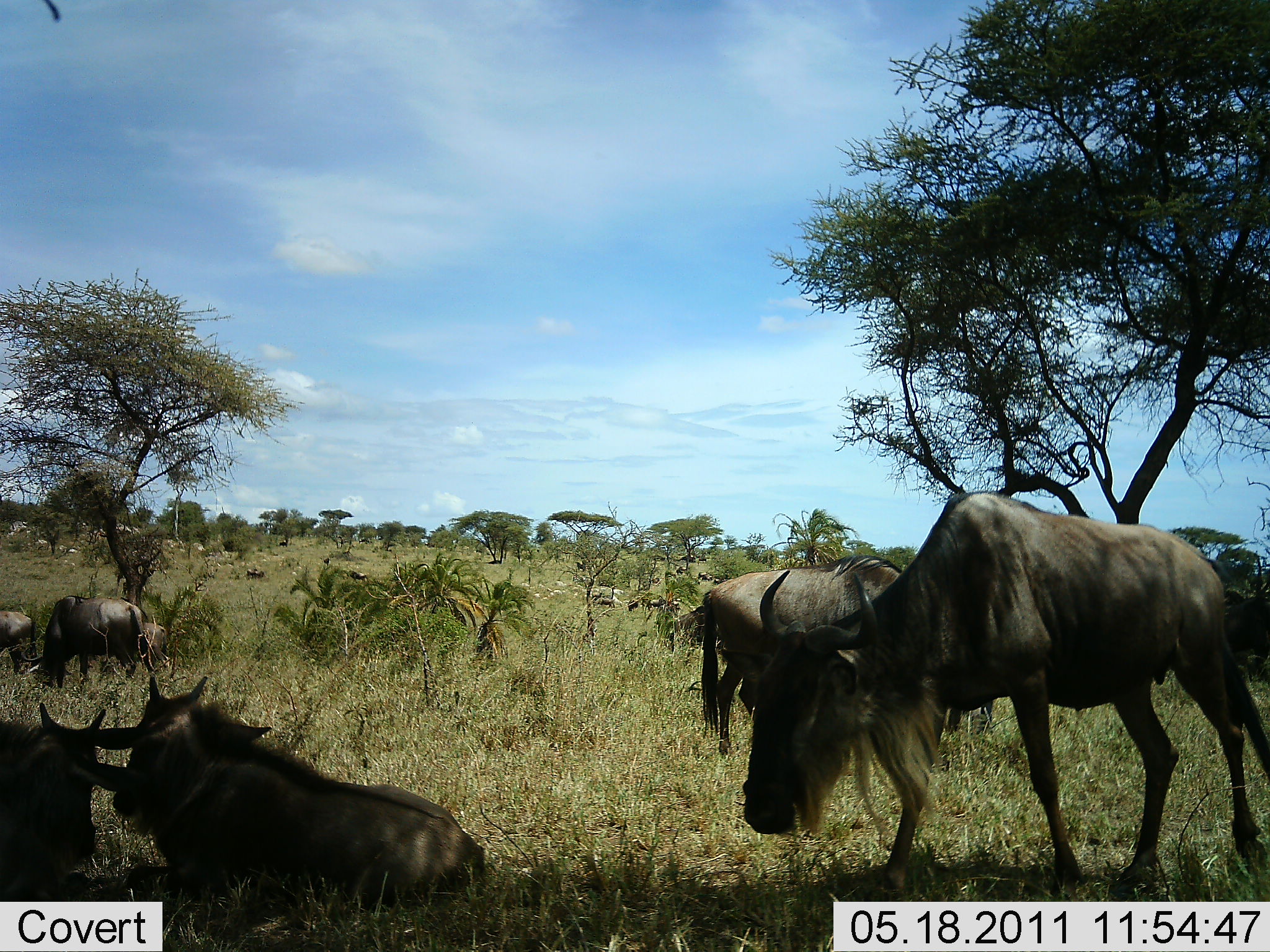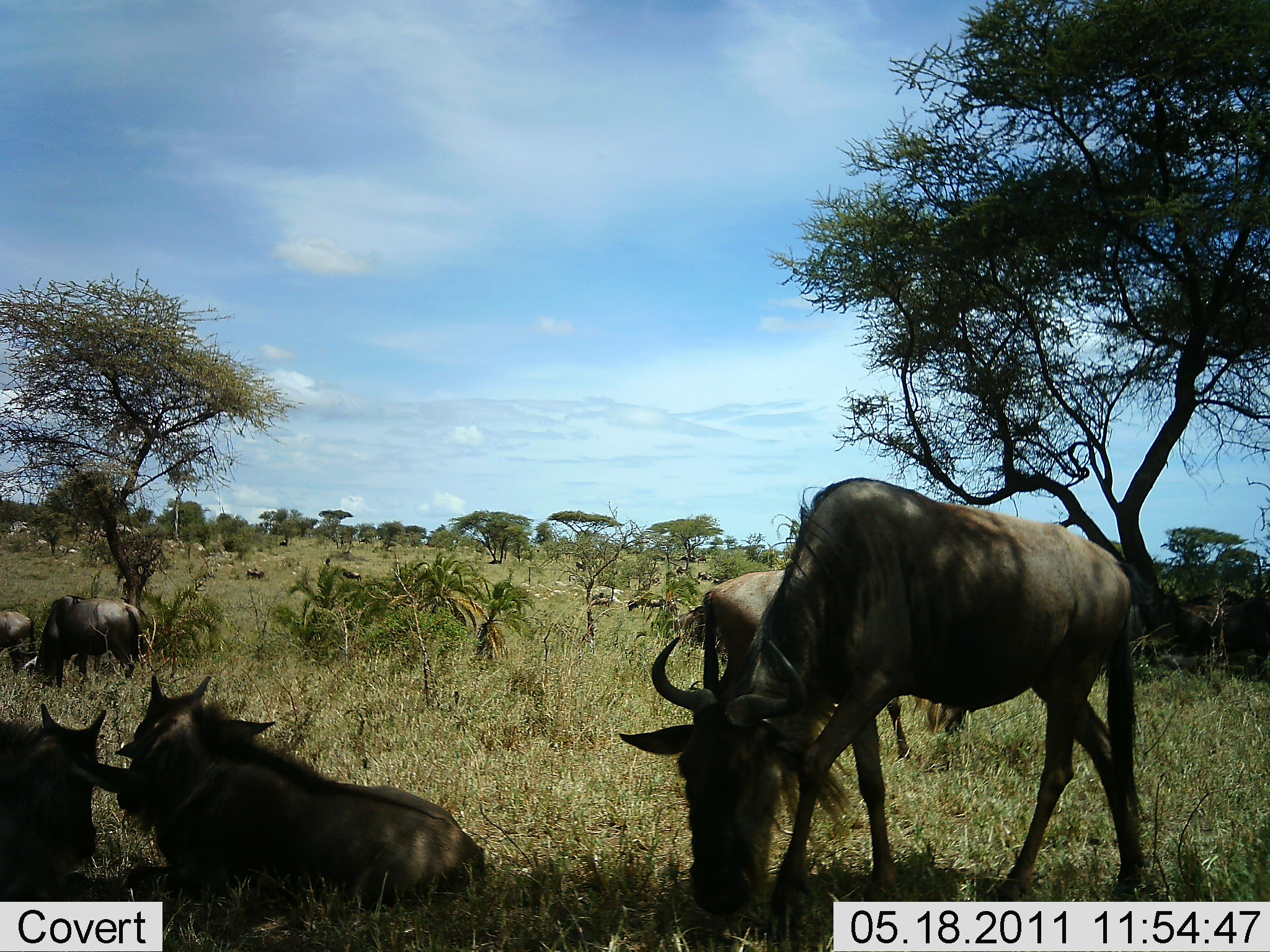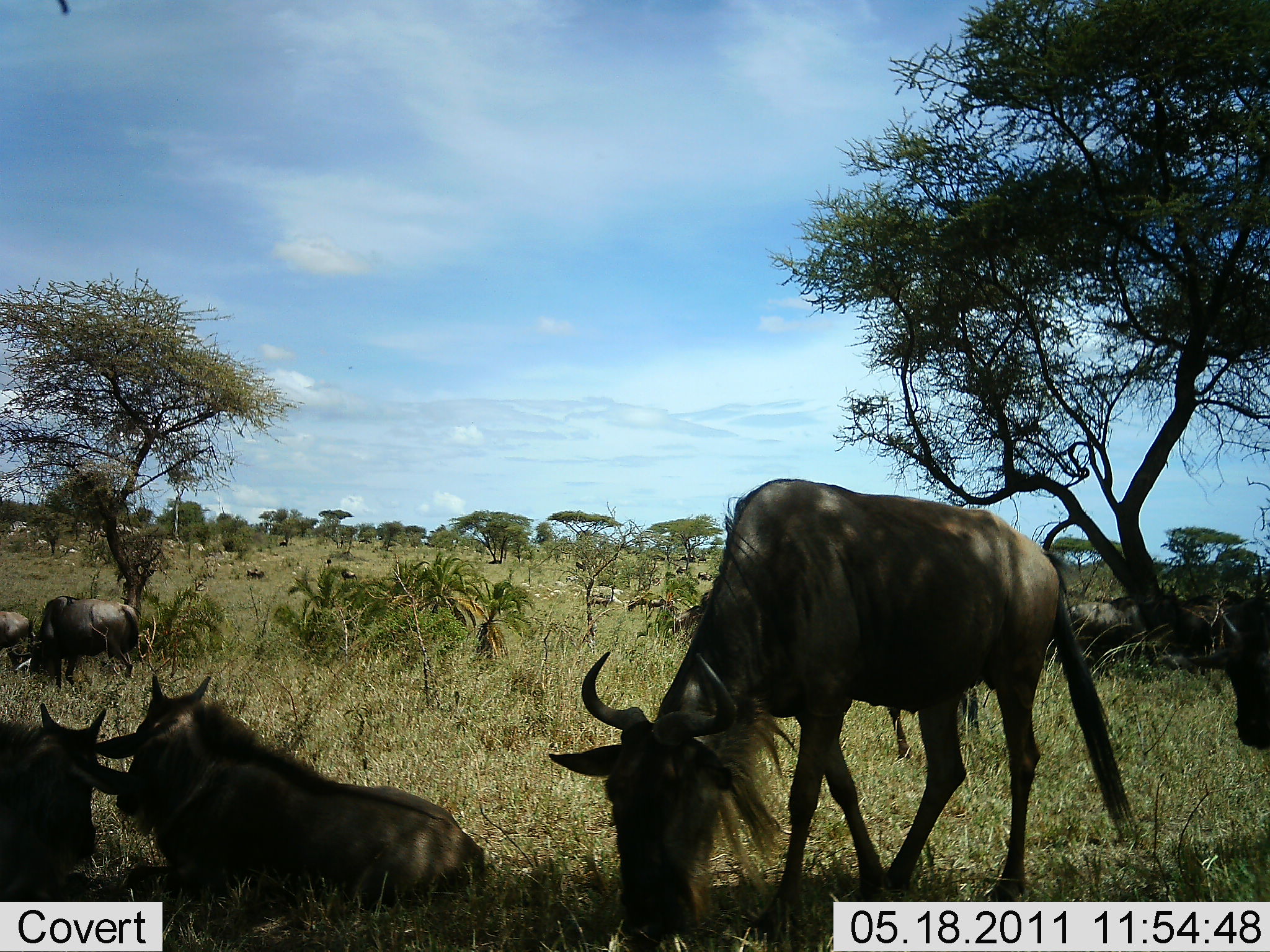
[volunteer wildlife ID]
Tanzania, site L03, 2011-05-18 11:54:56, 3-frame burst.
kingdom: Animalia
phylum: Chordata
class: Mammalia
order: Artiodactyla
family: Bovidae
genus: Connochaetes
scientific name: Connochaetes taurinus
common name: blue wildebeest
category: wildebeest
Wildebeest (blue wildebeest) (Connochaetes taurinus), count 8. Behavior (volunteer vote fractions): standing 50%, resting 92%, moving 33%, interacting 8%. Young present (vote fraction): 17%. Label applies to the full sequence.